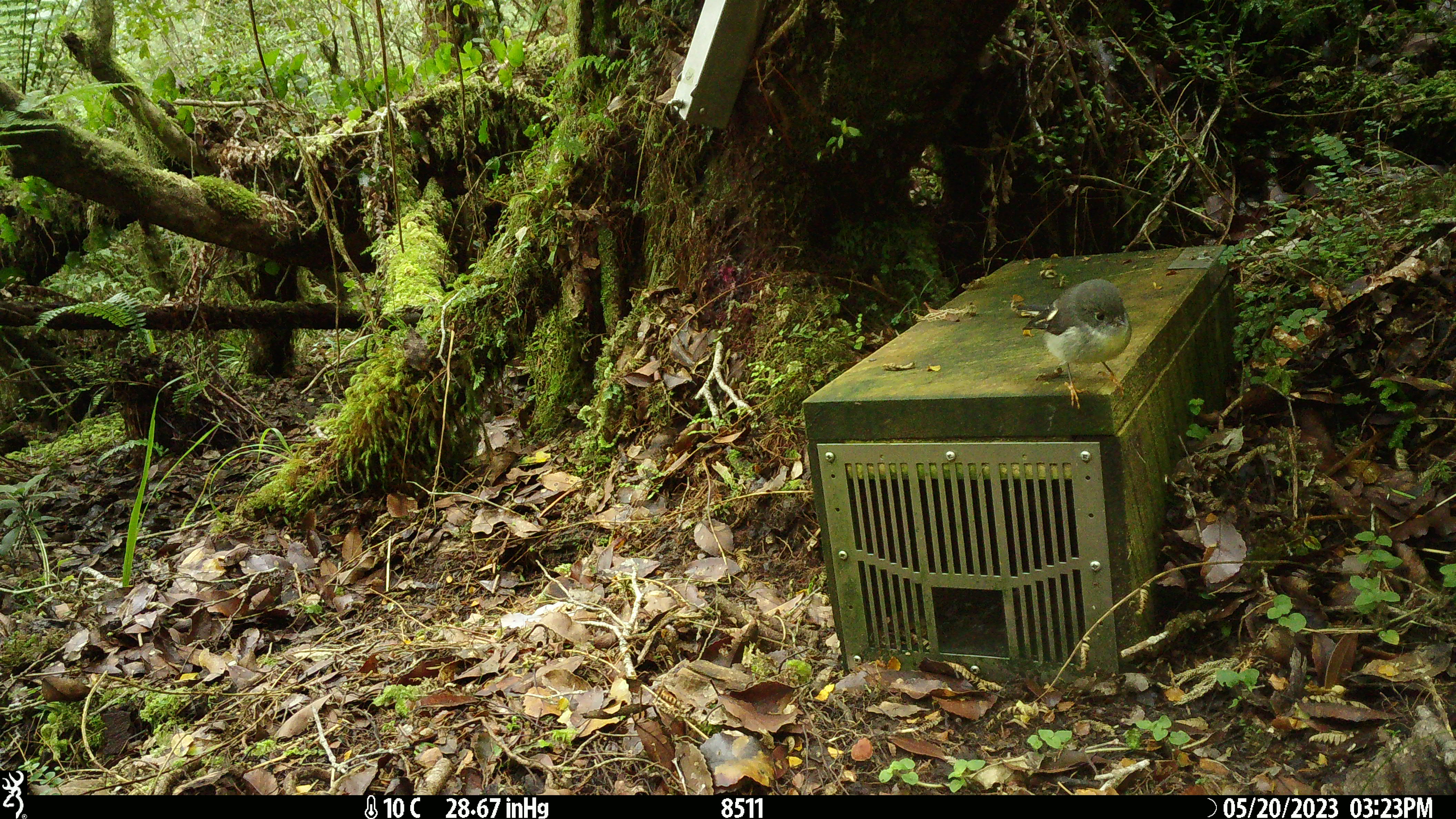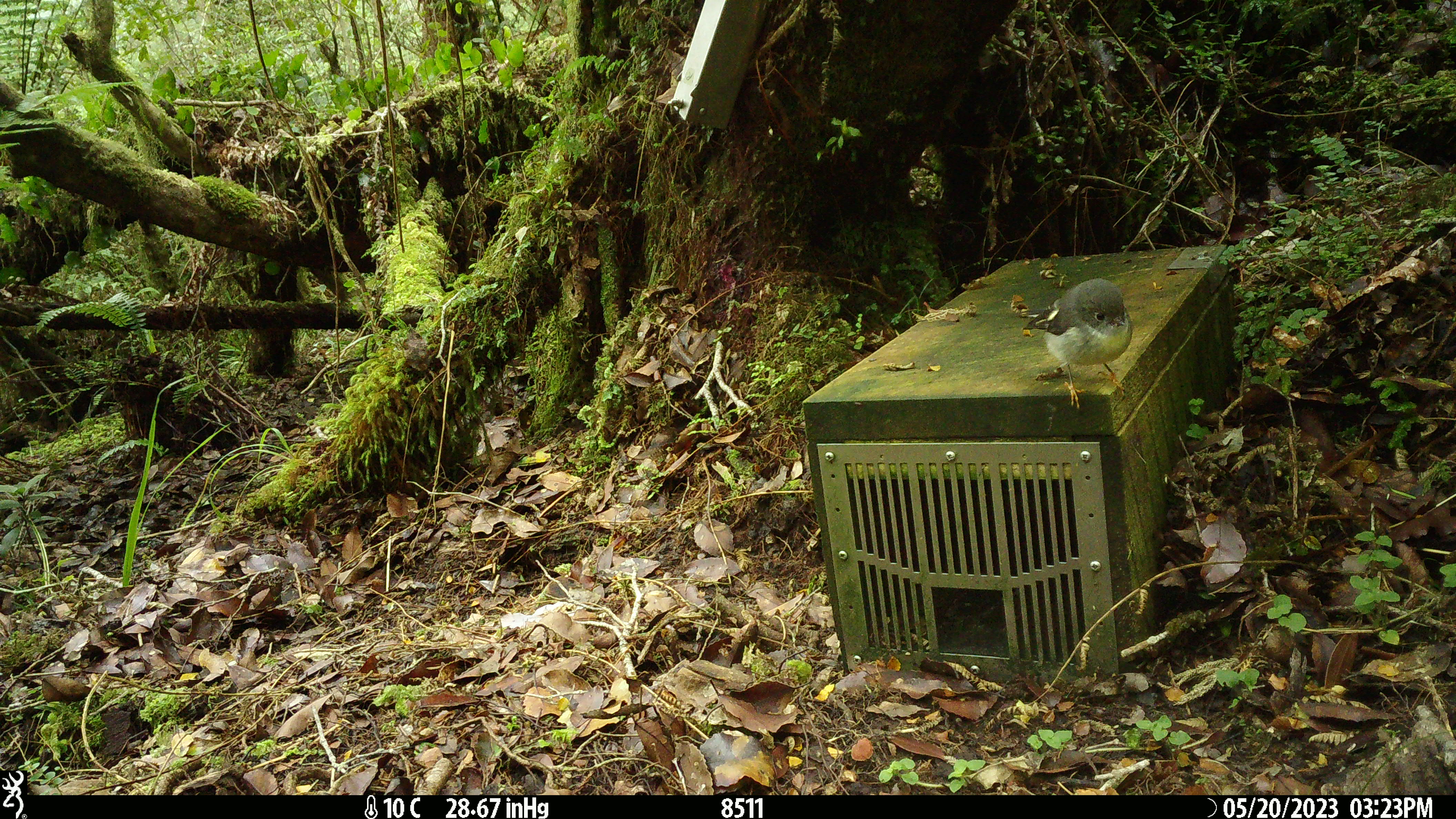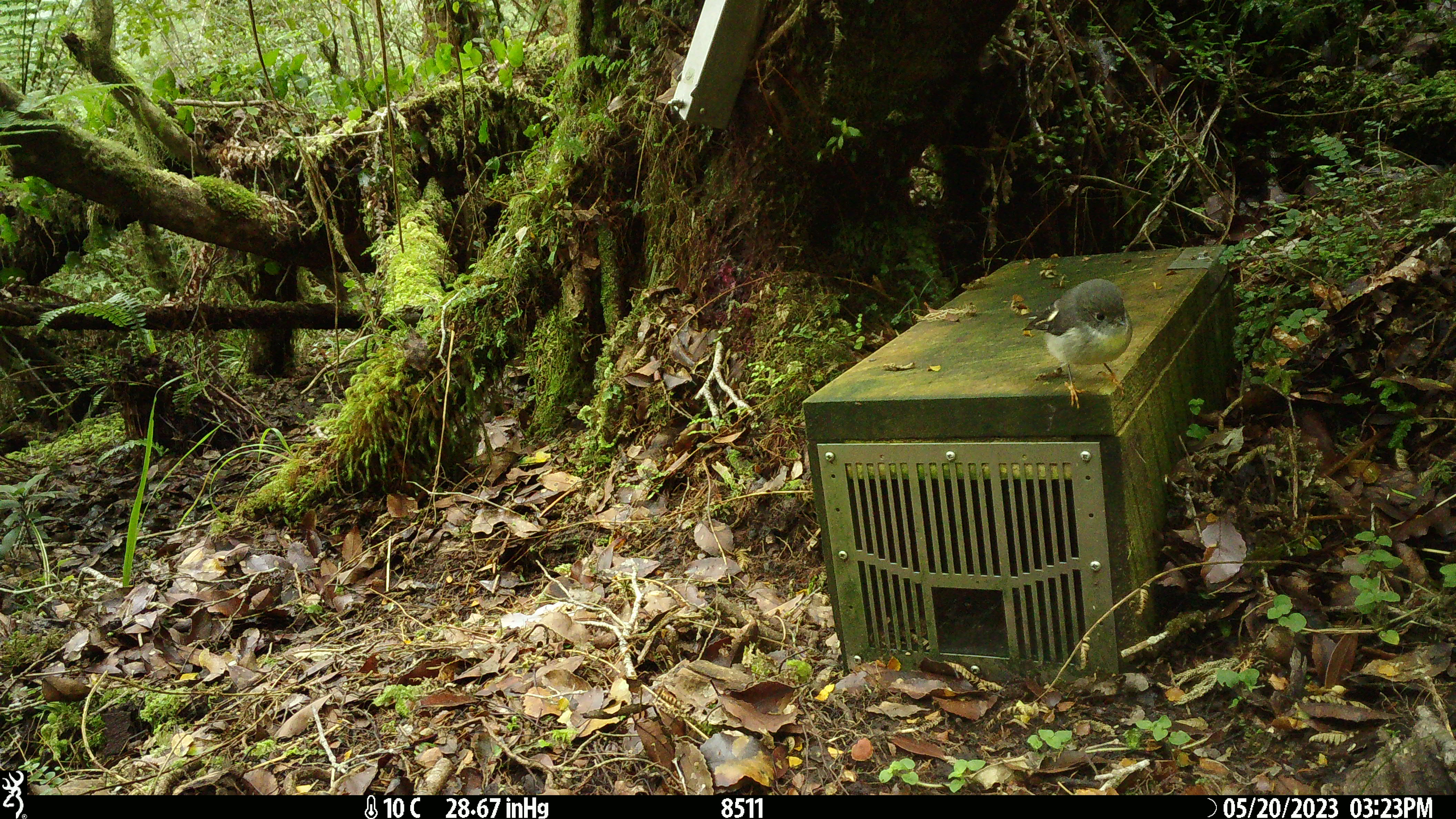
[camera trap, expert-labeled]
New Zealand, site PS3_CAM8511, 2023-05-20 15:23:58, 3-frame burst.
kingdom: Animalia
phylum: Chordata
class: Aves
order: Passeriformes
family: Petroicidae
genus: Petroica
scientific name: Petroica macrocephala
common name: tomtit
Tomtit (Petroica macrocephala).